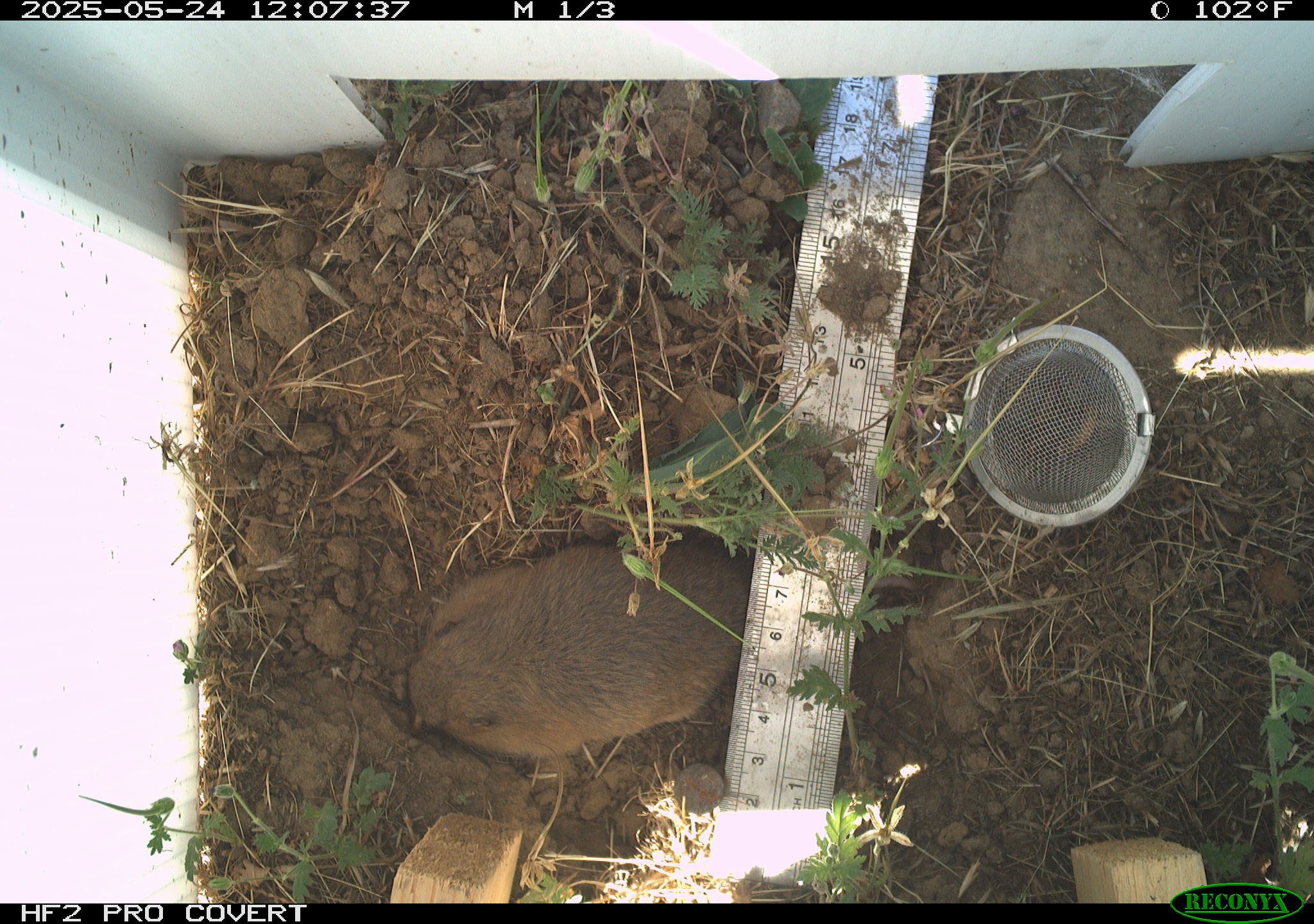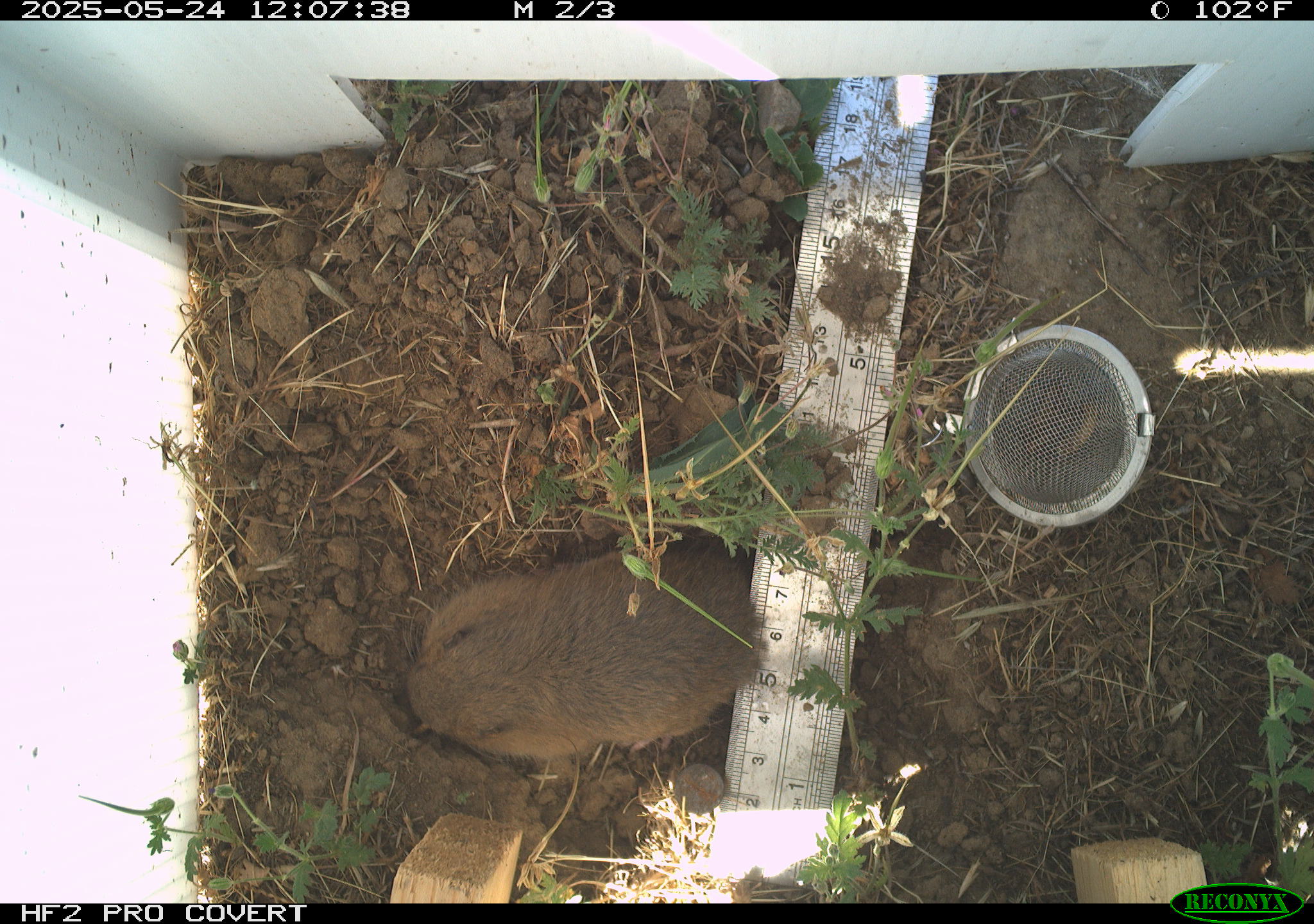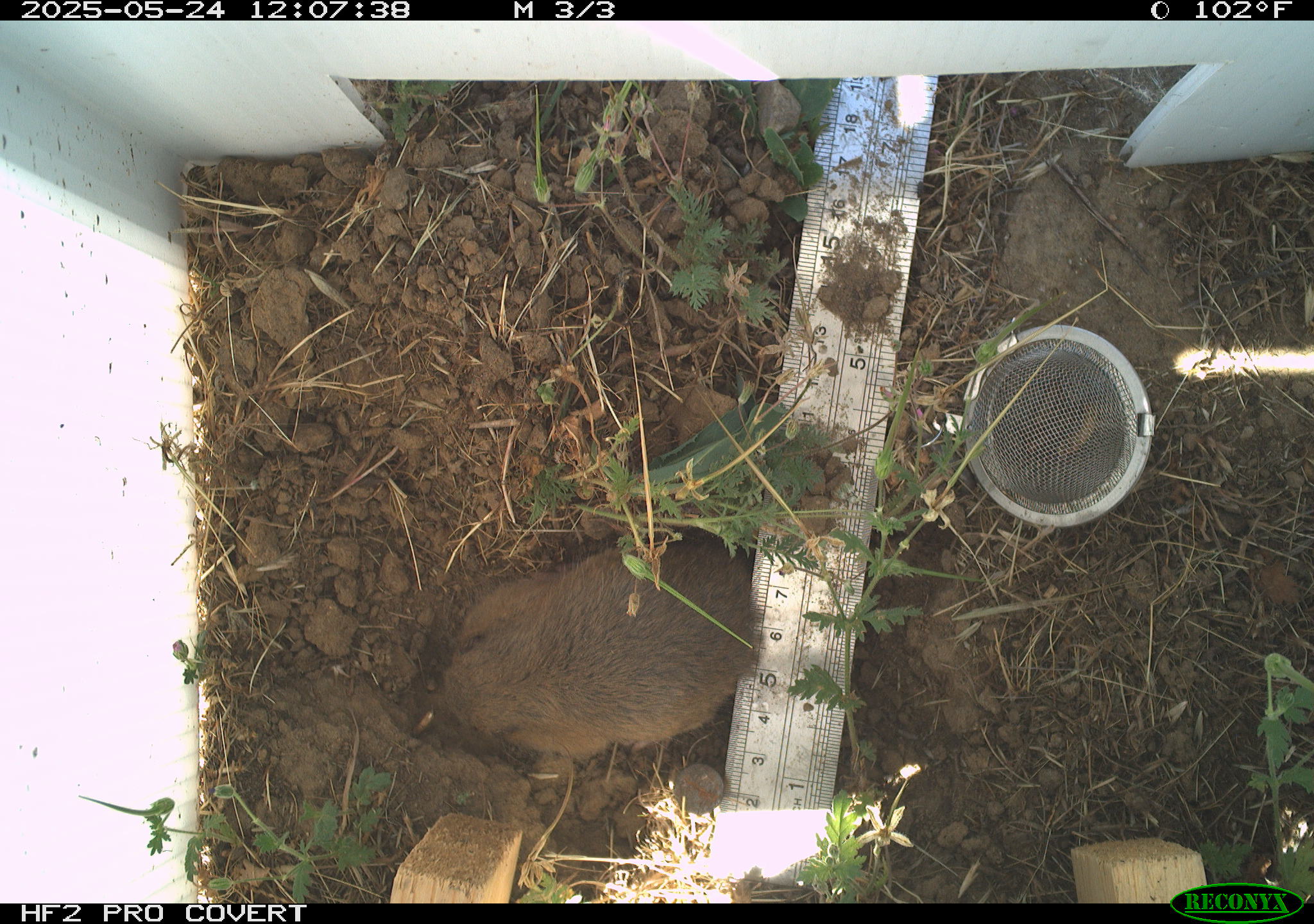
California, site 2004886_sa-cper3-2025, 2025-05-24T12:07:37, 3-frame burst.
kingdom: Animalia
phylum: Chordata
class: Mammalia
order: Rodentia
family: Cricetidae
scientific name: Arvicolinae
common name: voles, lemmings, and muskrats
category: arvicolinae subfamily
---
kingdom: Animalia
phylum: Chordata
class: Mammalia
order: Rodentia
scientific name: Rodentia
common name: rodent